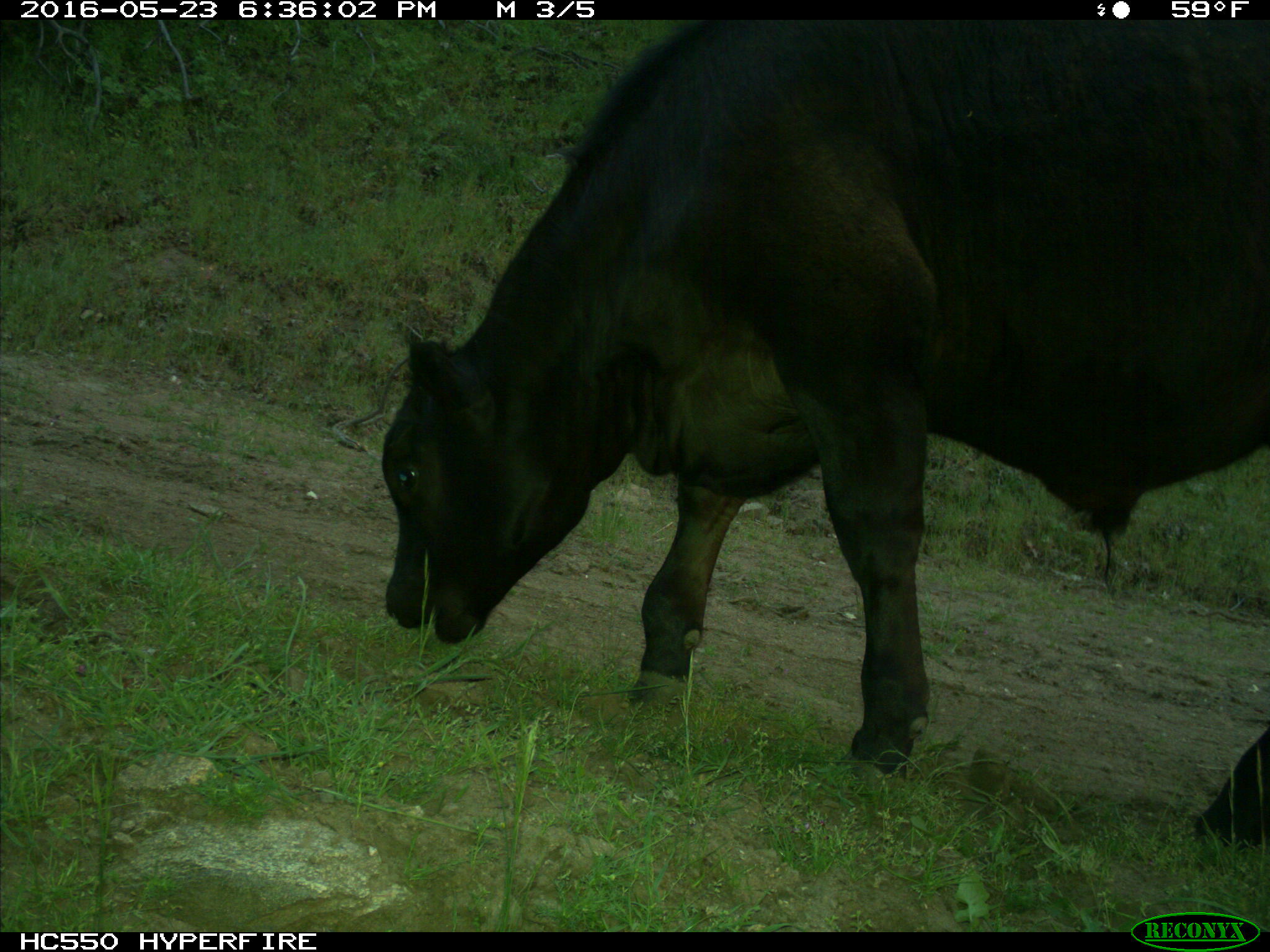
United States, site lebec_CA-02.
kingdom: Animalia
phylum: Chordata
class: Mammalia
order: Artiodactyla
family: Bovidae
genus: Bos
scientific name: Bos taurus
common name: domestic cow